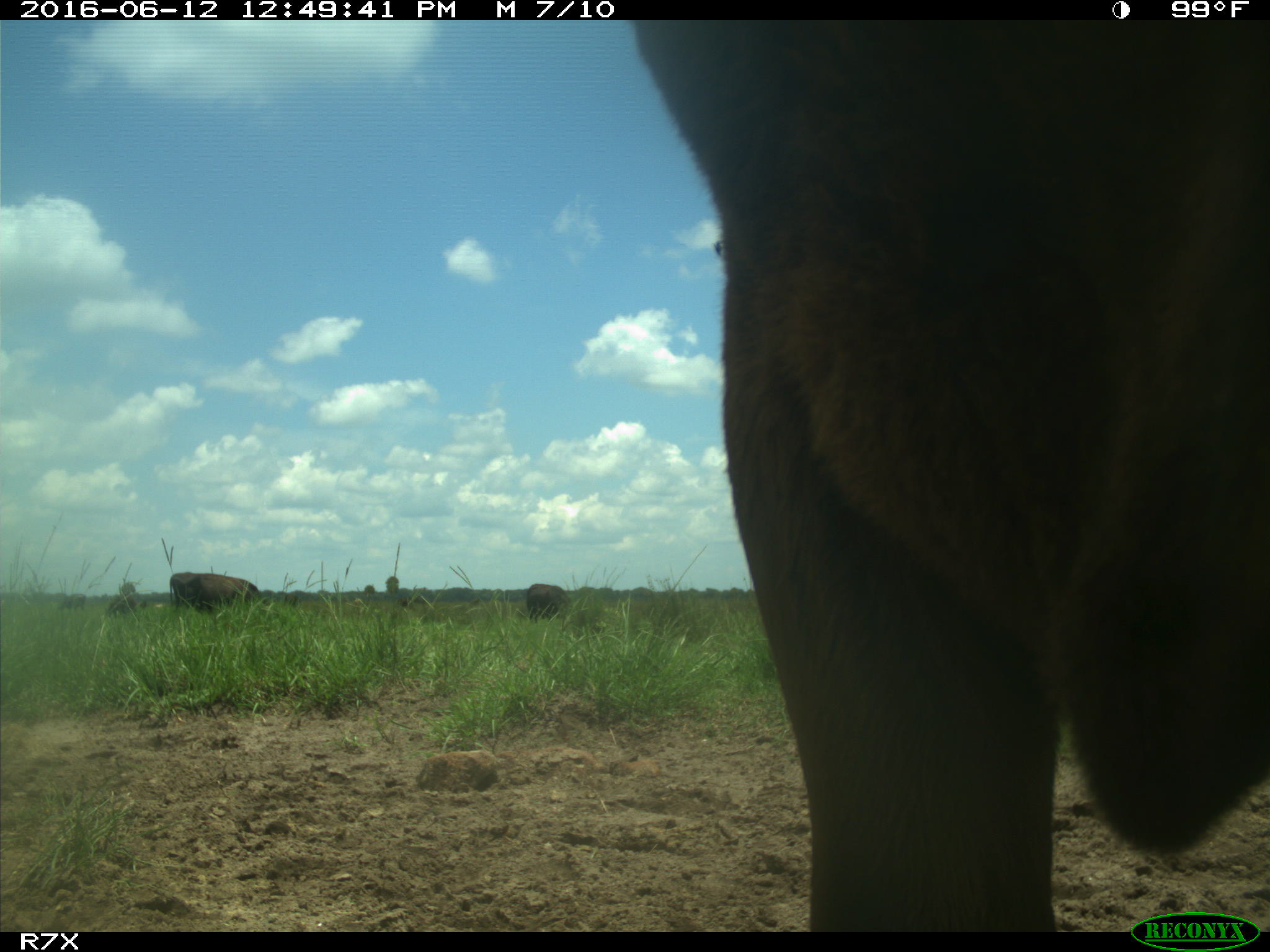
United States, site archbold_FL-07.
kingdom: Animalia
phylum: Chordata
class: Mammalia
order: Artiodactyla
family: Bovidae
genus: Bos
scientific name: Bos taurus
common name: domestic cow